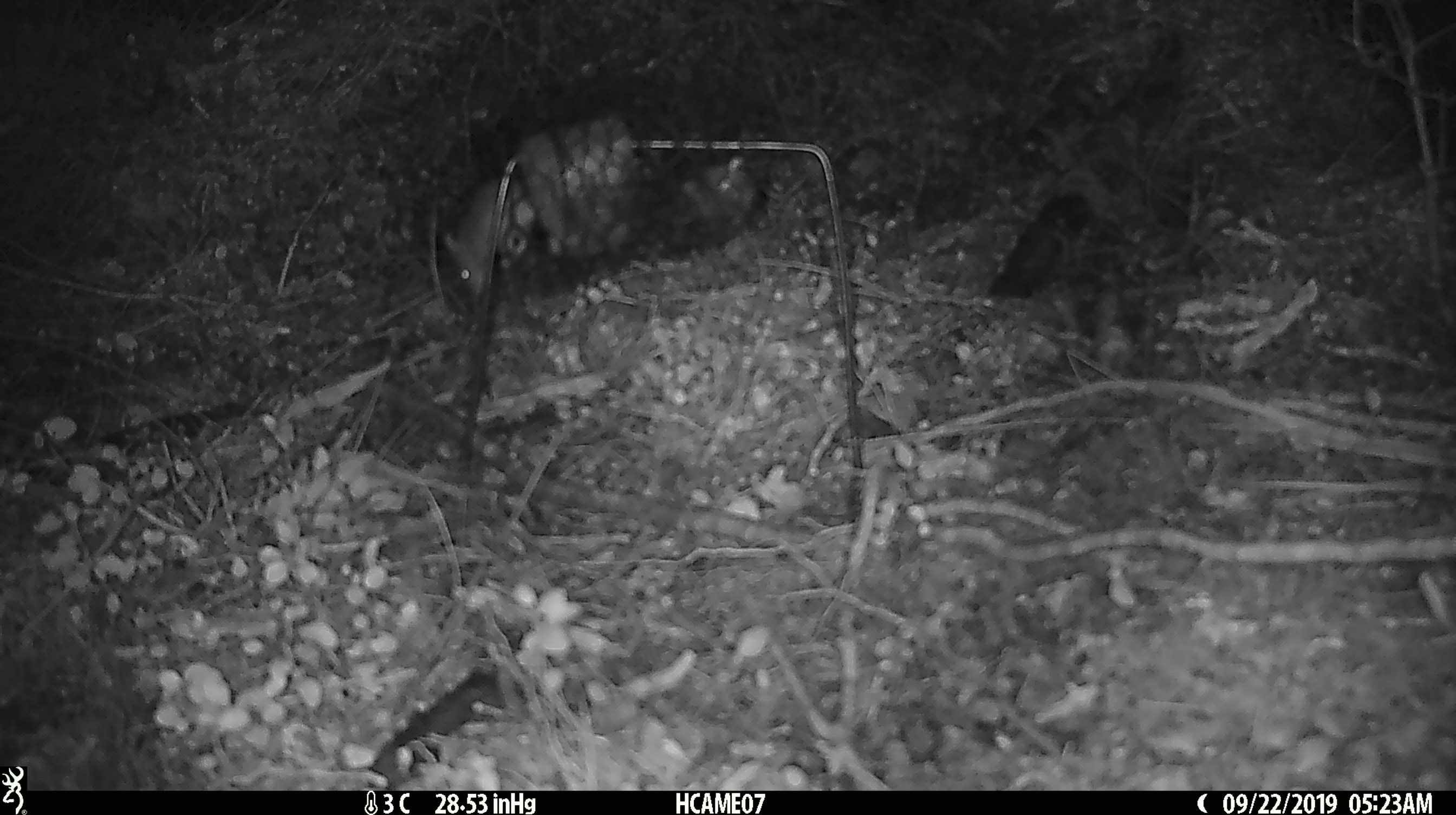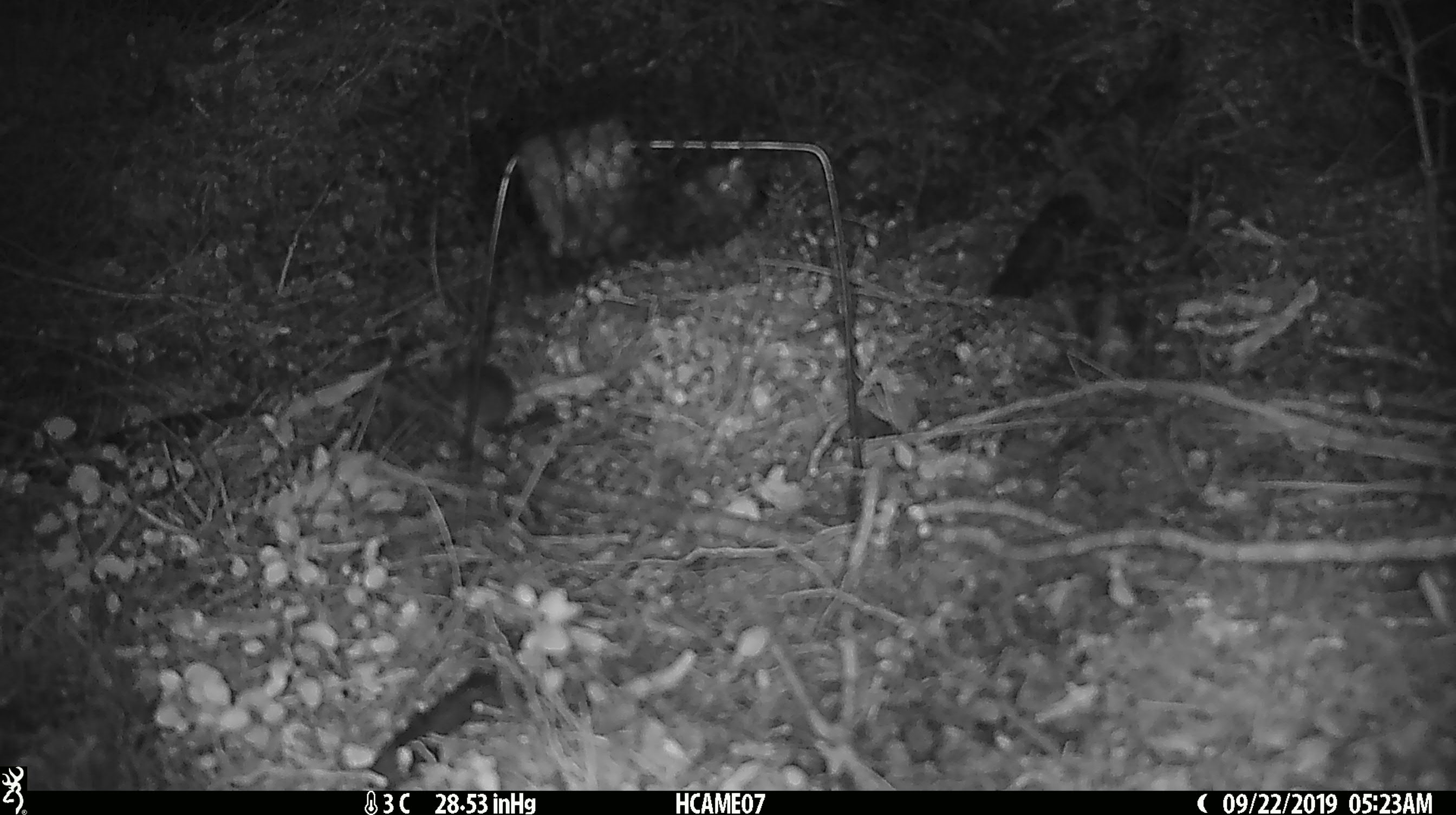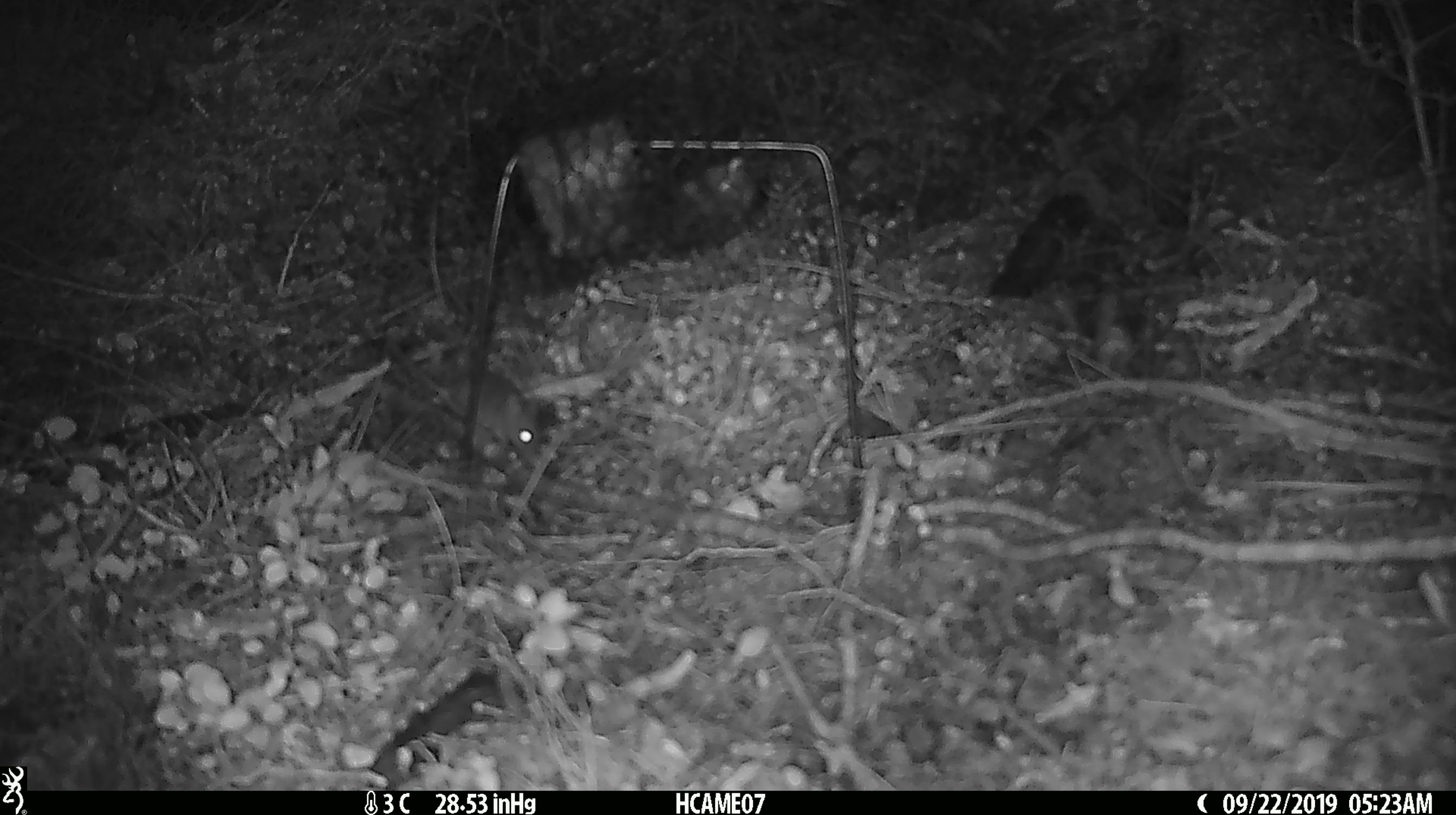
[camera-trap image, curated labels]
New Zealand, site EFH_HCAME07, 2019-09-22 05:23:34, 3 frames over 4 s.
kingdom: Animalia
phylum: Chordata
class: Mammalia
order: Rodentia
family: Muridae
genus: Mus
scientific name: Mus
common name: mouse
Mouse (Mus).